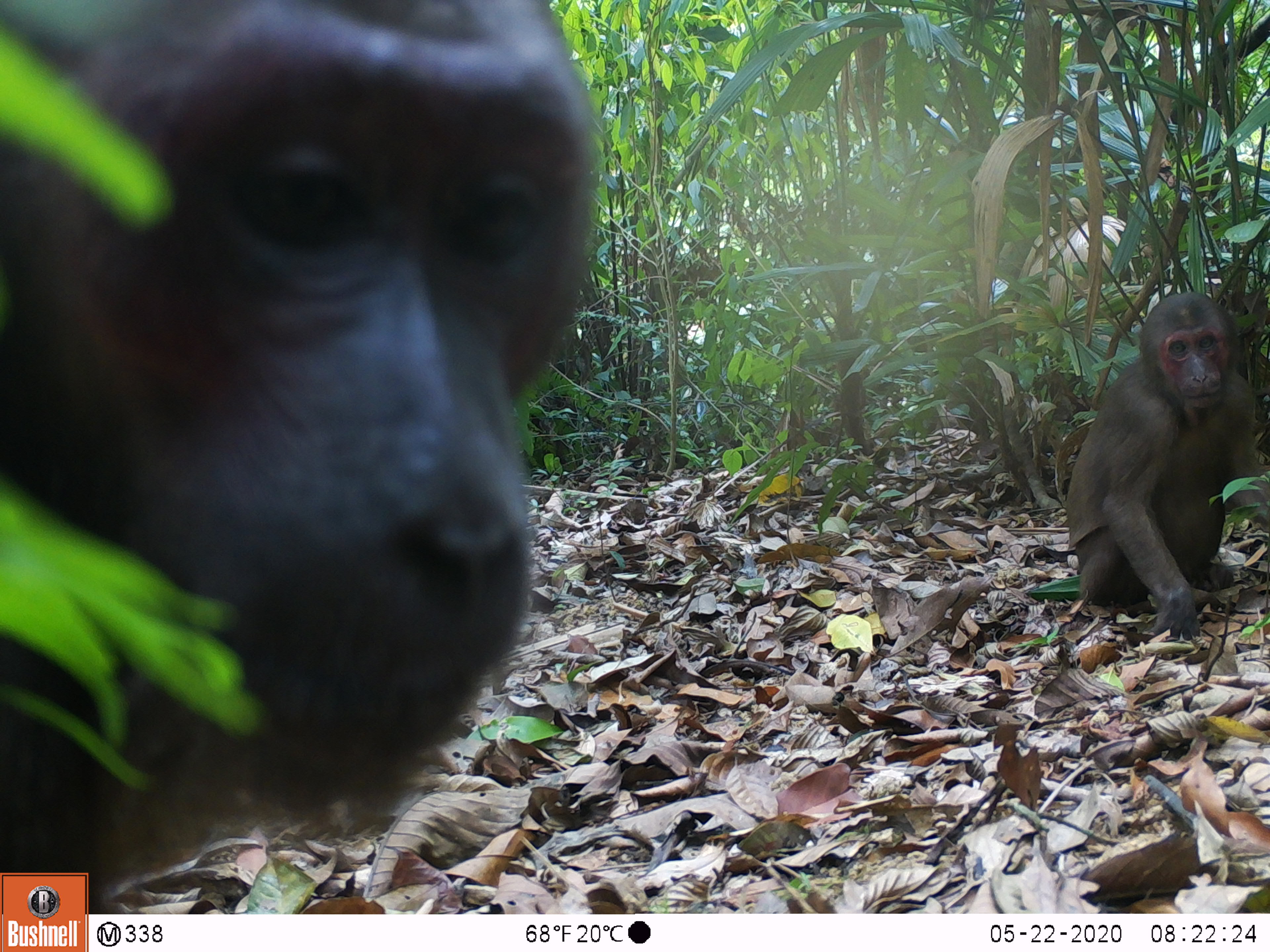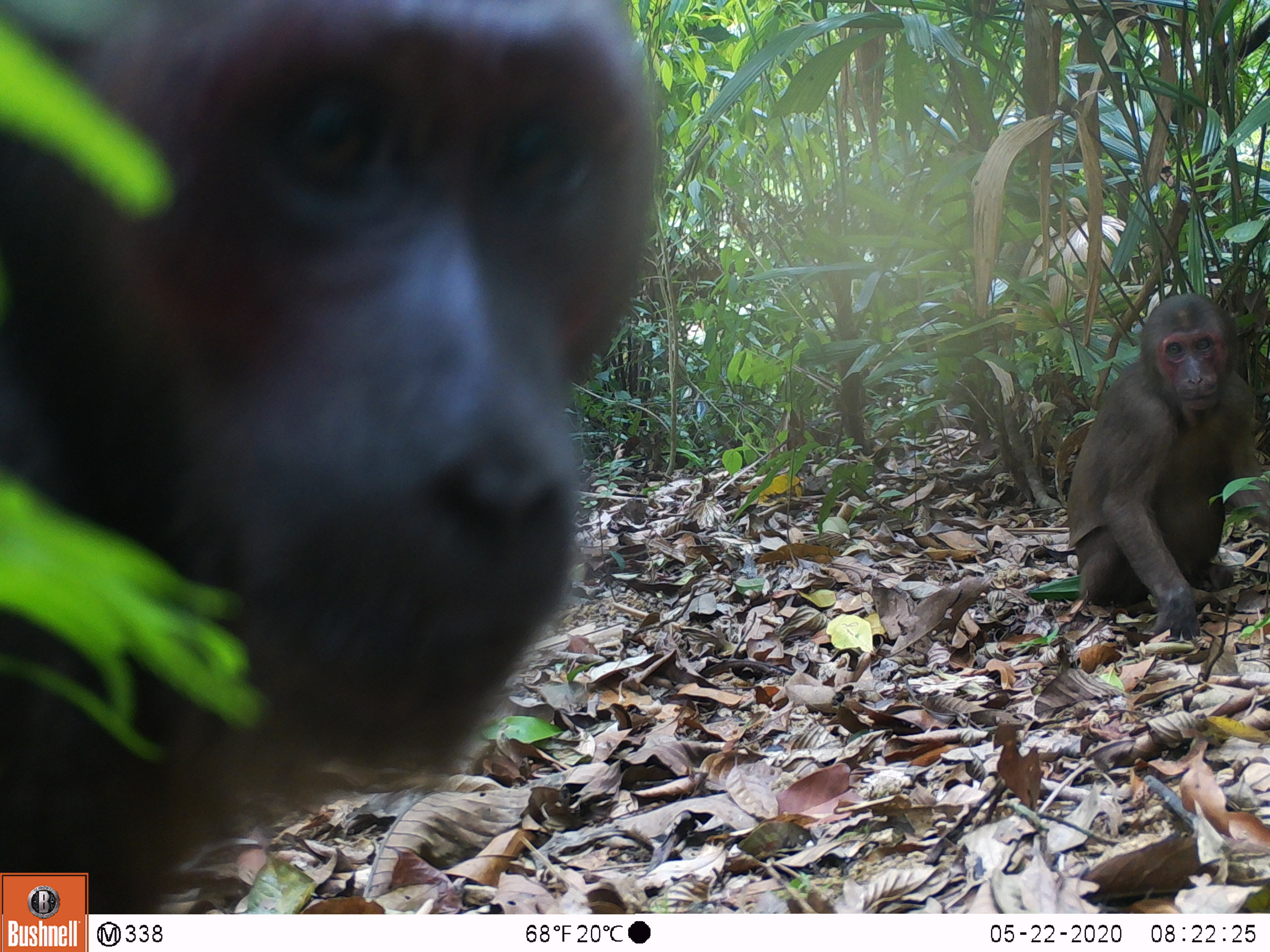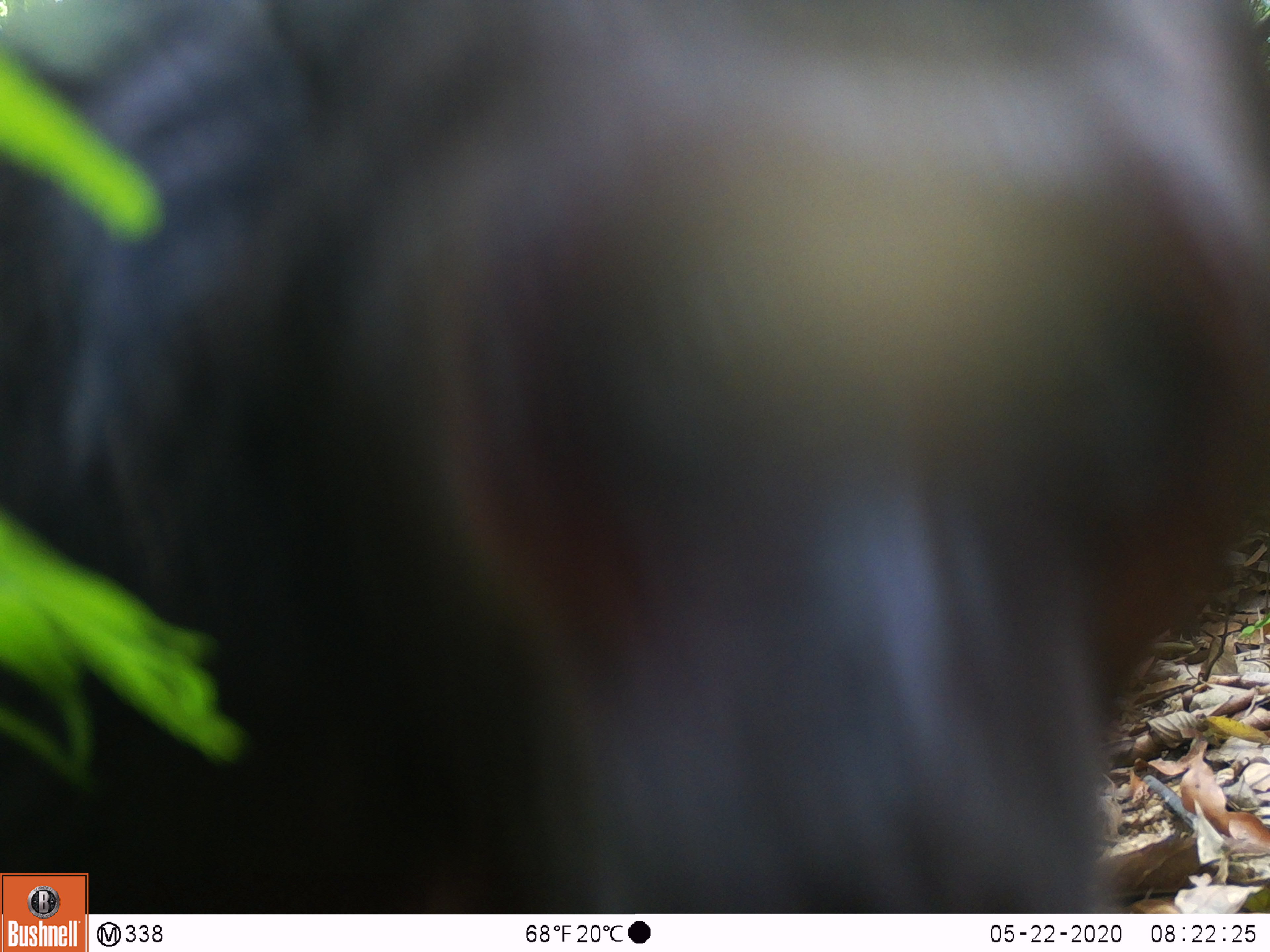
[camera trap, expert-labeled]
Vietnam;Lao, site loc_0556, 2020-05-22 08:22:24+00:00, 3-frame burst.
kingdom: Animalia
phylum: Chordata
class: Mammalia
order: Primates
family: Cercopithecidae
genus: Macaca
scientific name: Macaca arctoides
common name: stump-tailed macaque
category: stump tailed macaque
Stump tailed macaque (stump-tailed macaque) (Macaca arctoides). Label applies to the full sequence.